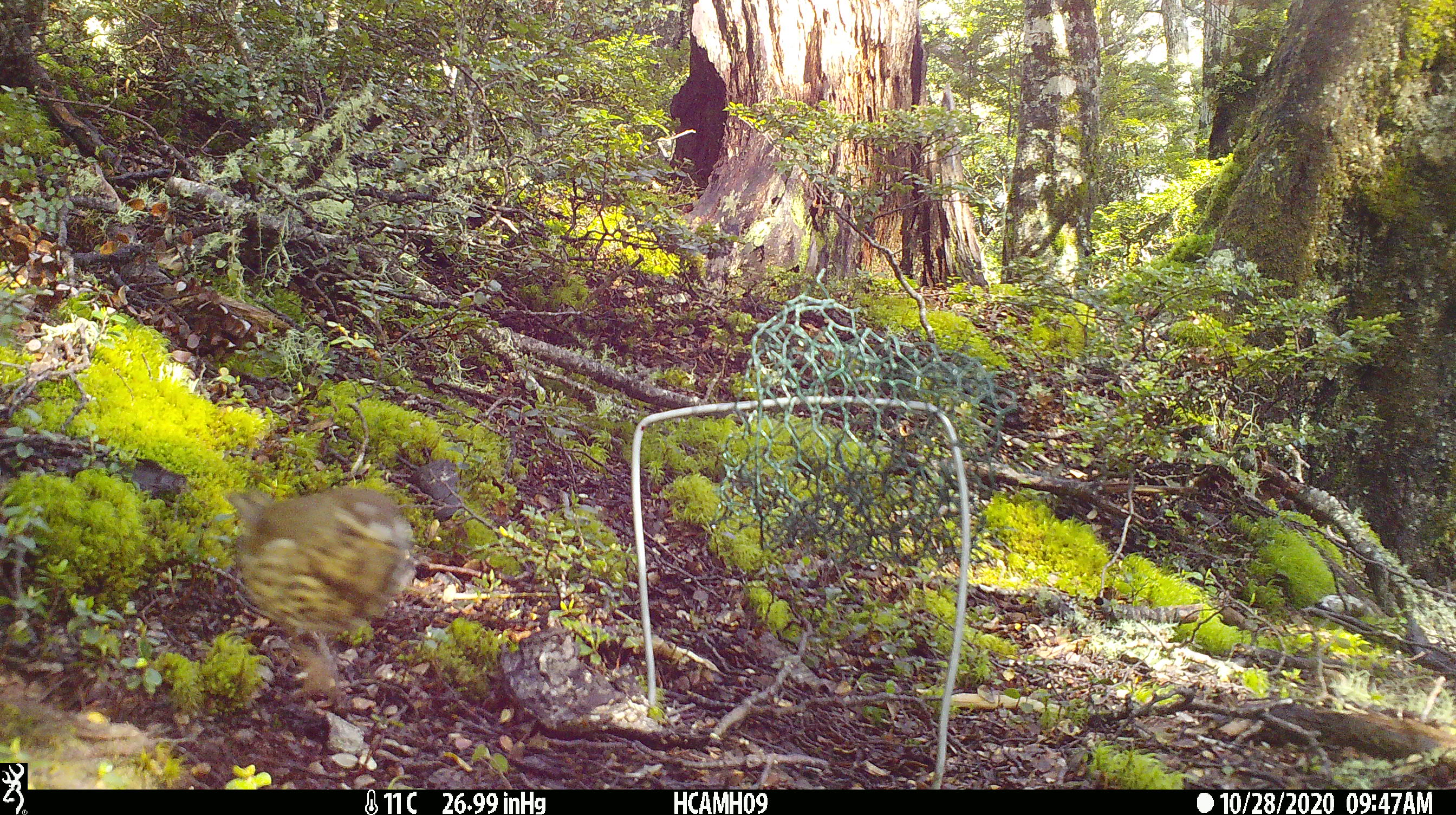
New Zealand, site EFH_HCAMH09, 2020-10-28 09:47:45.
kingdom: Animalia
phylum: Chordata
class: Aves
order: Passeriformes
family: Turdidae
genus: Turdus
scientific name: Turdus philomelos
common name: song thrush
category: thrush